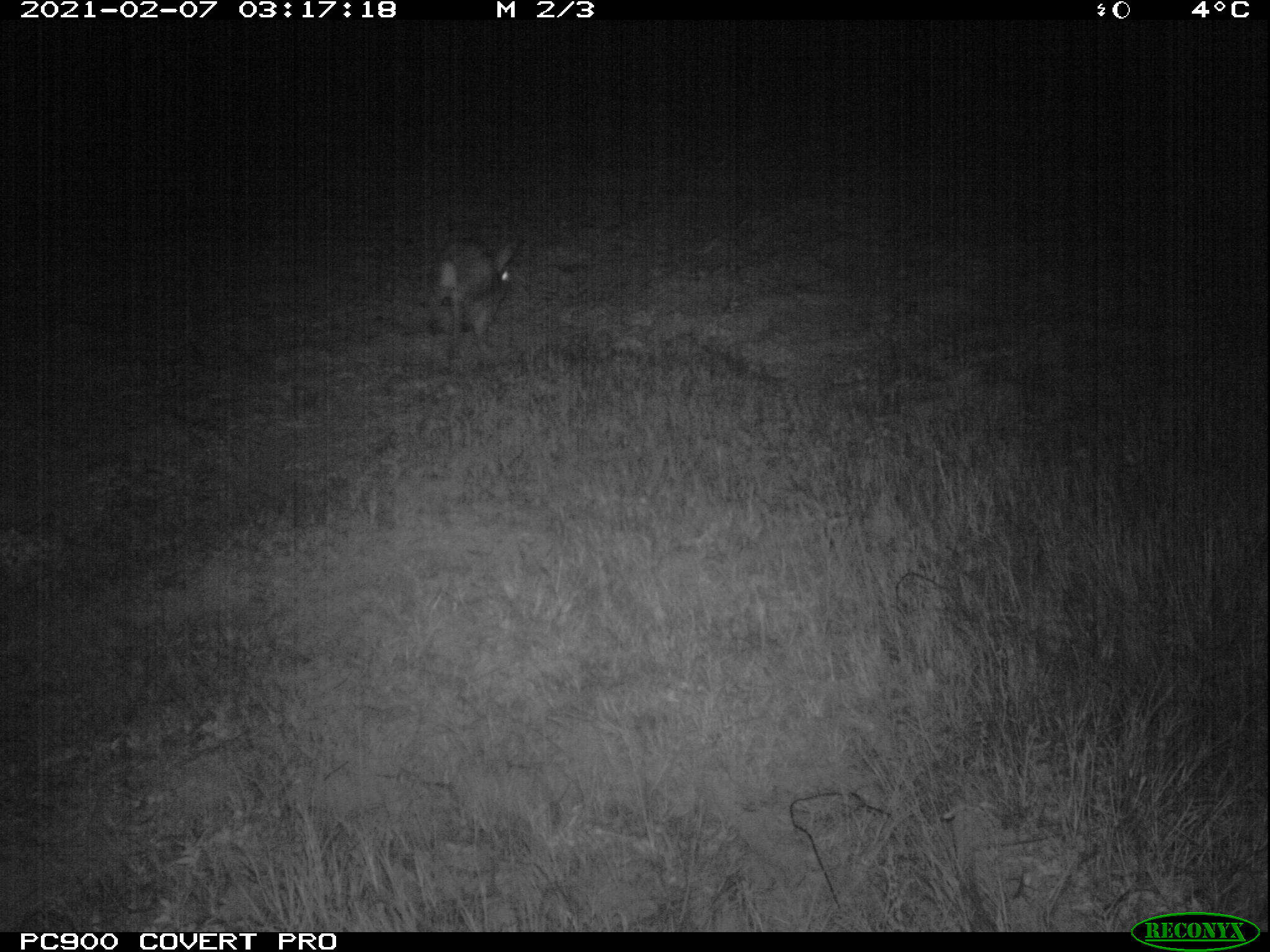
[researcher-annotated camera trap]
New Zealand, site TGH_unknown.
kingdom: Animalia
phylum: Chordata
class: Mammalia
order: Lagomorpha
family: Leporidae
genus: Oryctolagus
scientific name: Oryctolagus cuniculus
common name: european rabbit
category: rabbit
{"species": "rabbit (european rabbit) (Oryctolagus cuniculus)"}